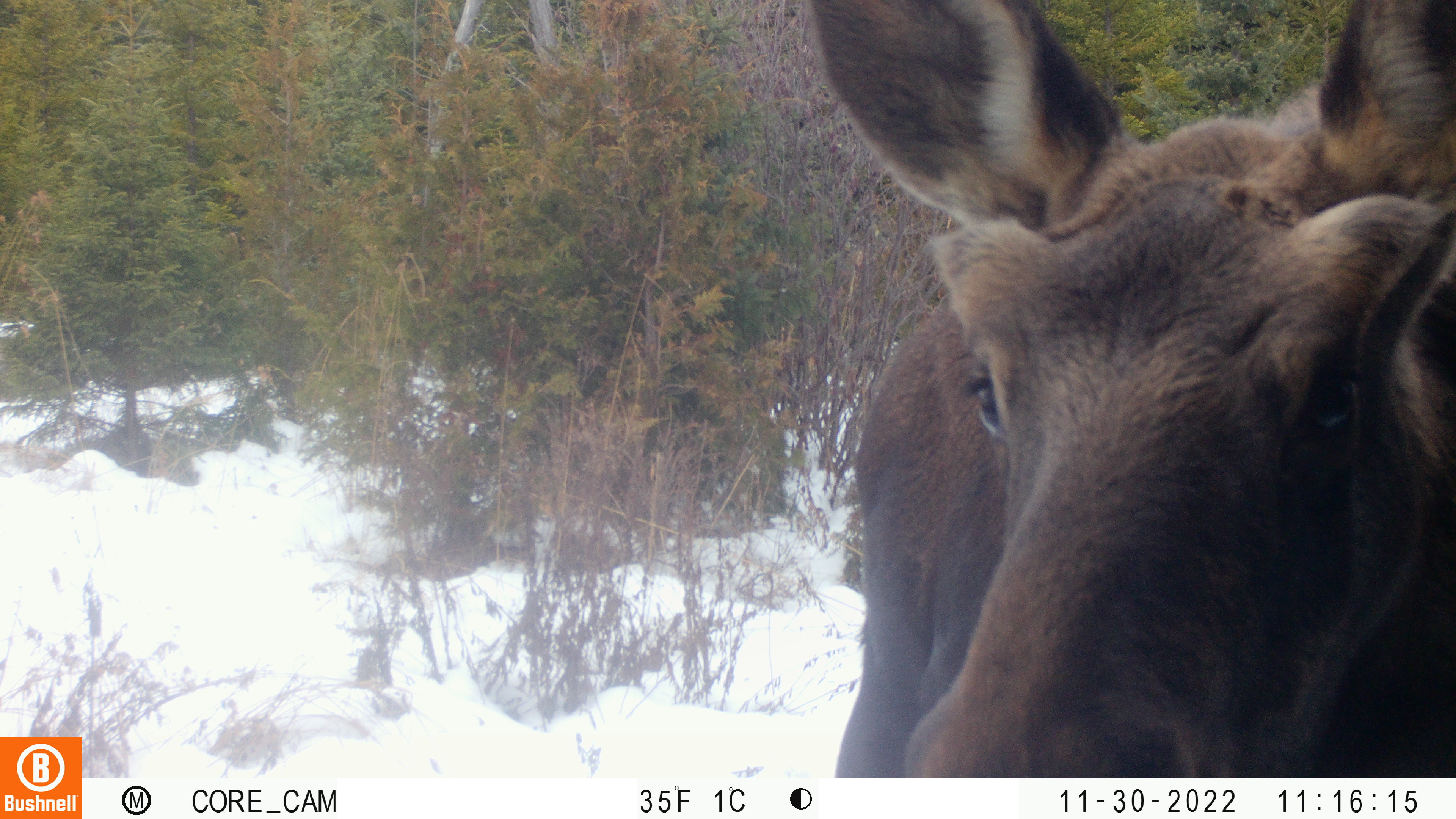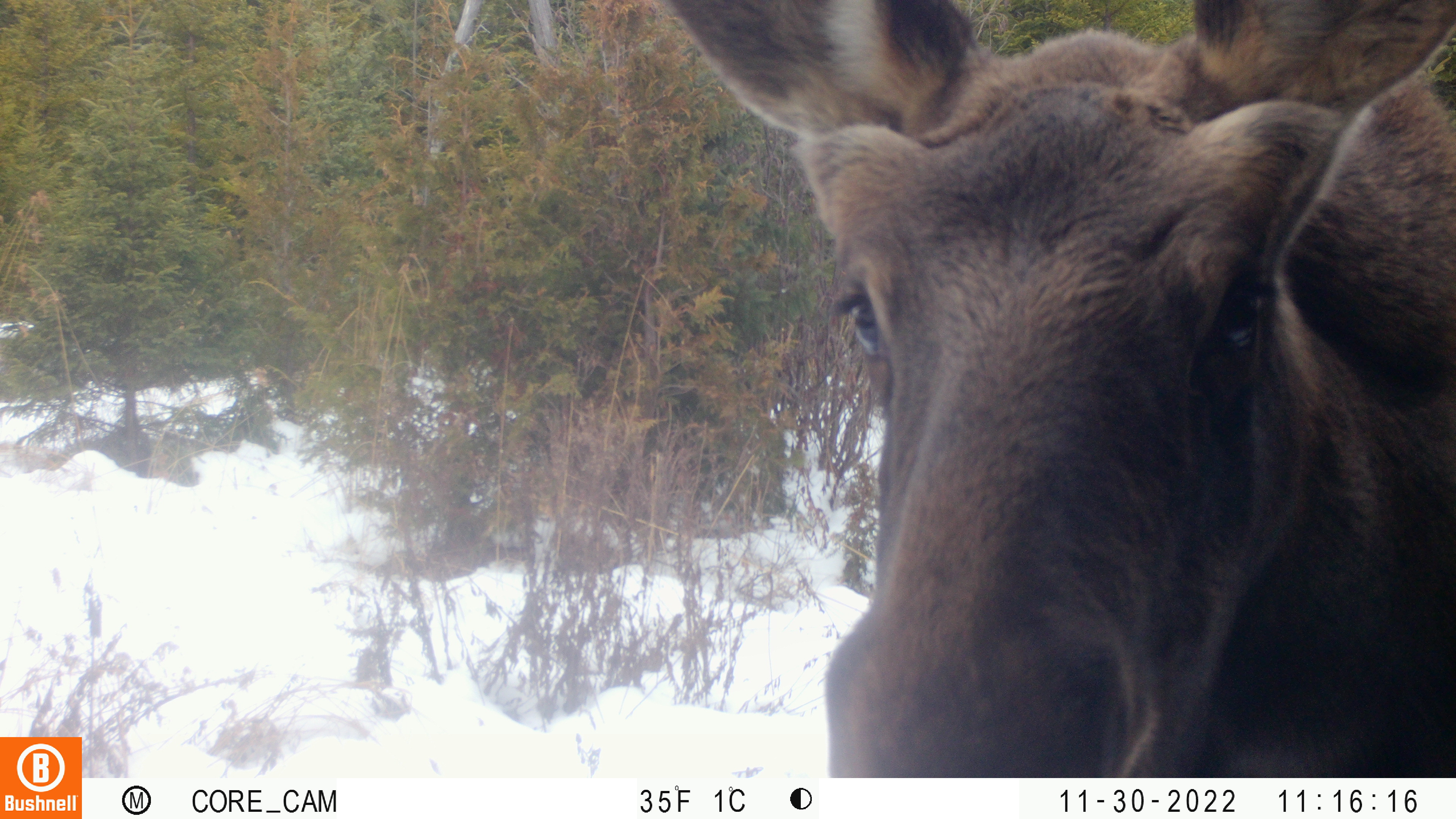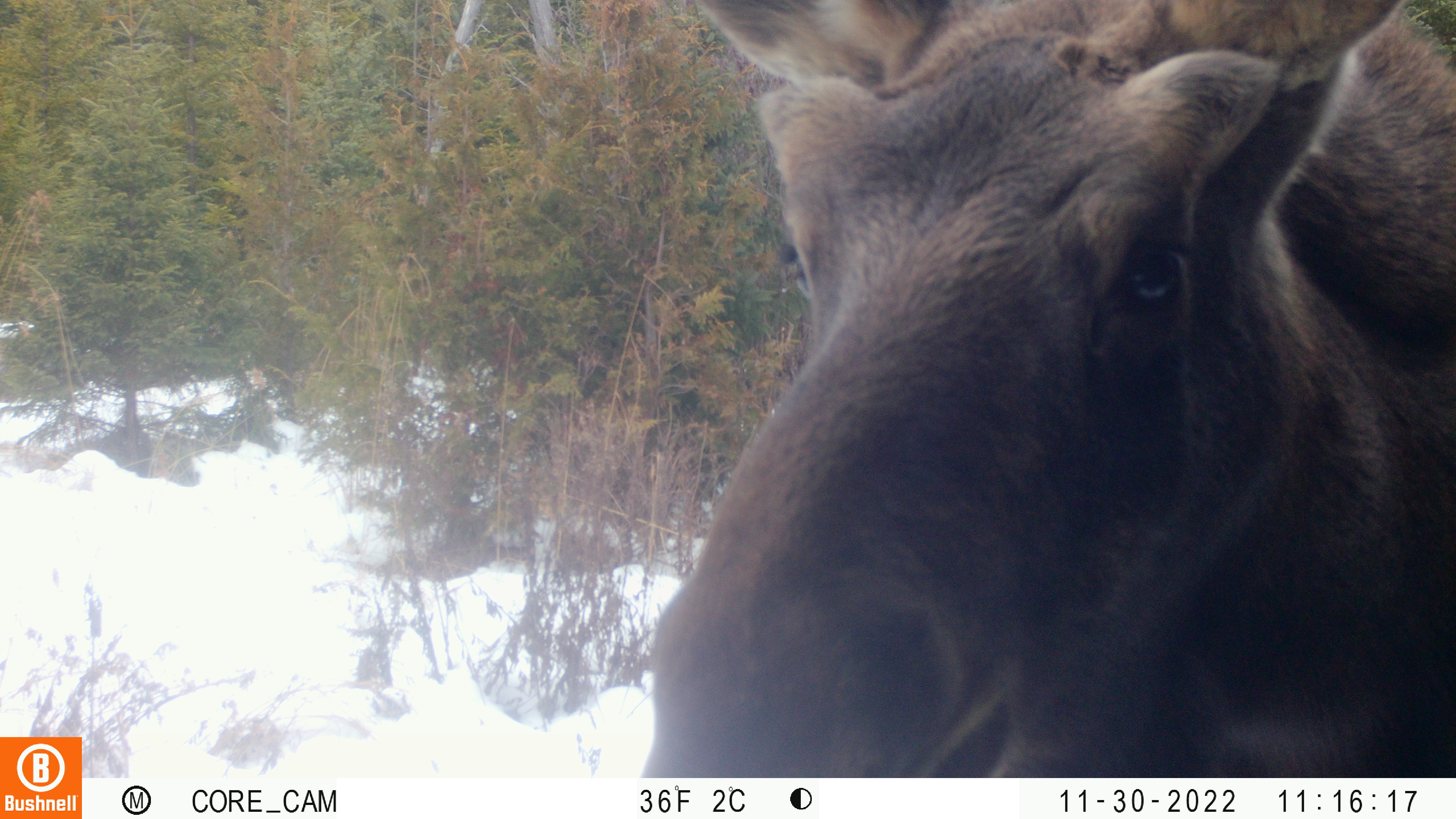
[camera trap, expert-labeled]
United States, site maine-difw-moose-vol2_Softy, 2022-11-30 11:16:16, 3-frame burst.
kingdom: Animalia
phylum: Chordata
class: Mammalia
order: Artiodactyla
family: Cervidae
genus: Alces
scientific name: Alces alces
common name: moose